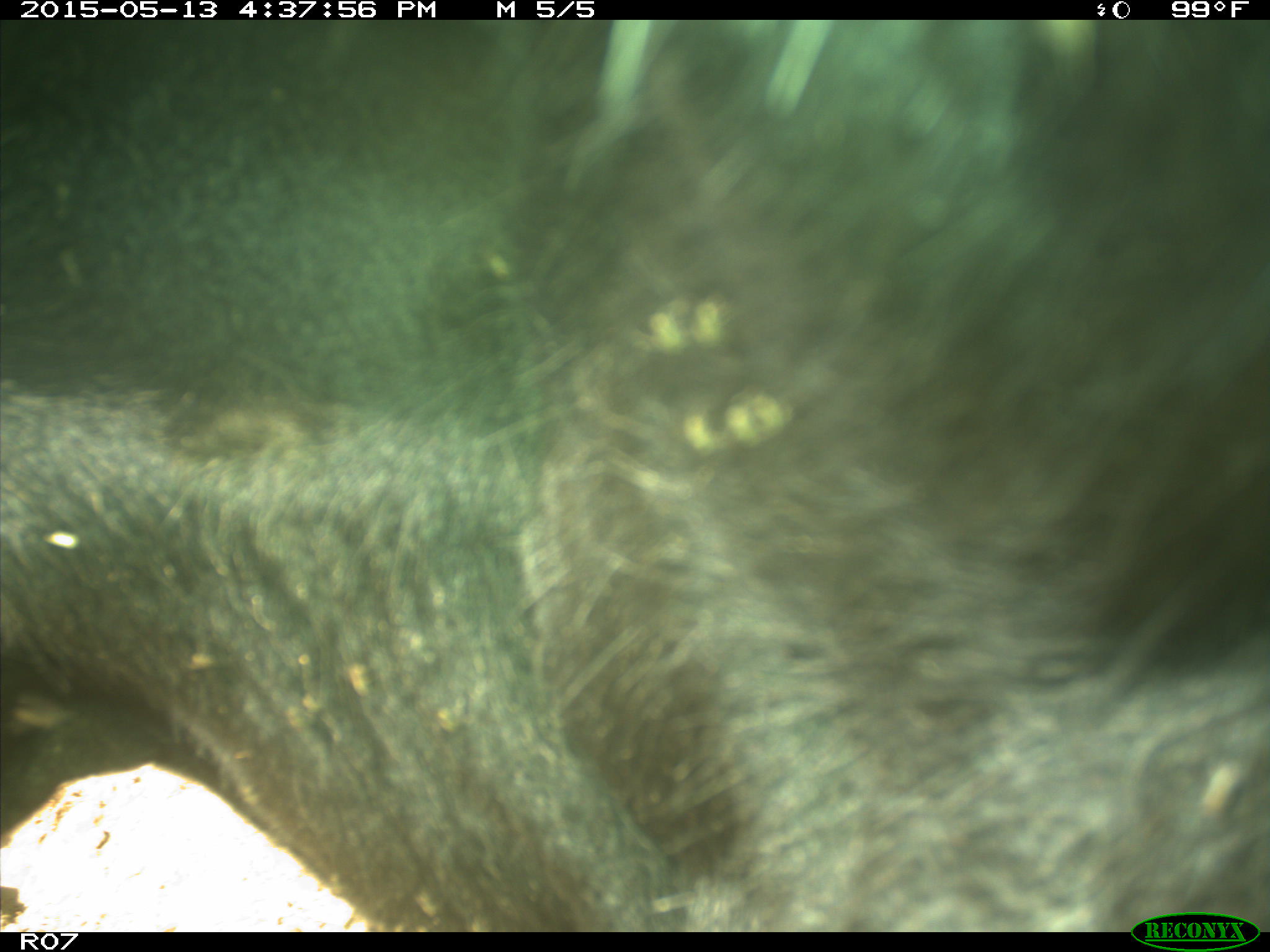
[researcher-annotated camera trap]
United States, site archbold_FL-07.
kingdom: Animalia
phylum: Chordata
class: Mammalia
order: Artiodactyla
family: Bovidae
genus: Bos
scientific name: Bos taurus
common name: domestic cow